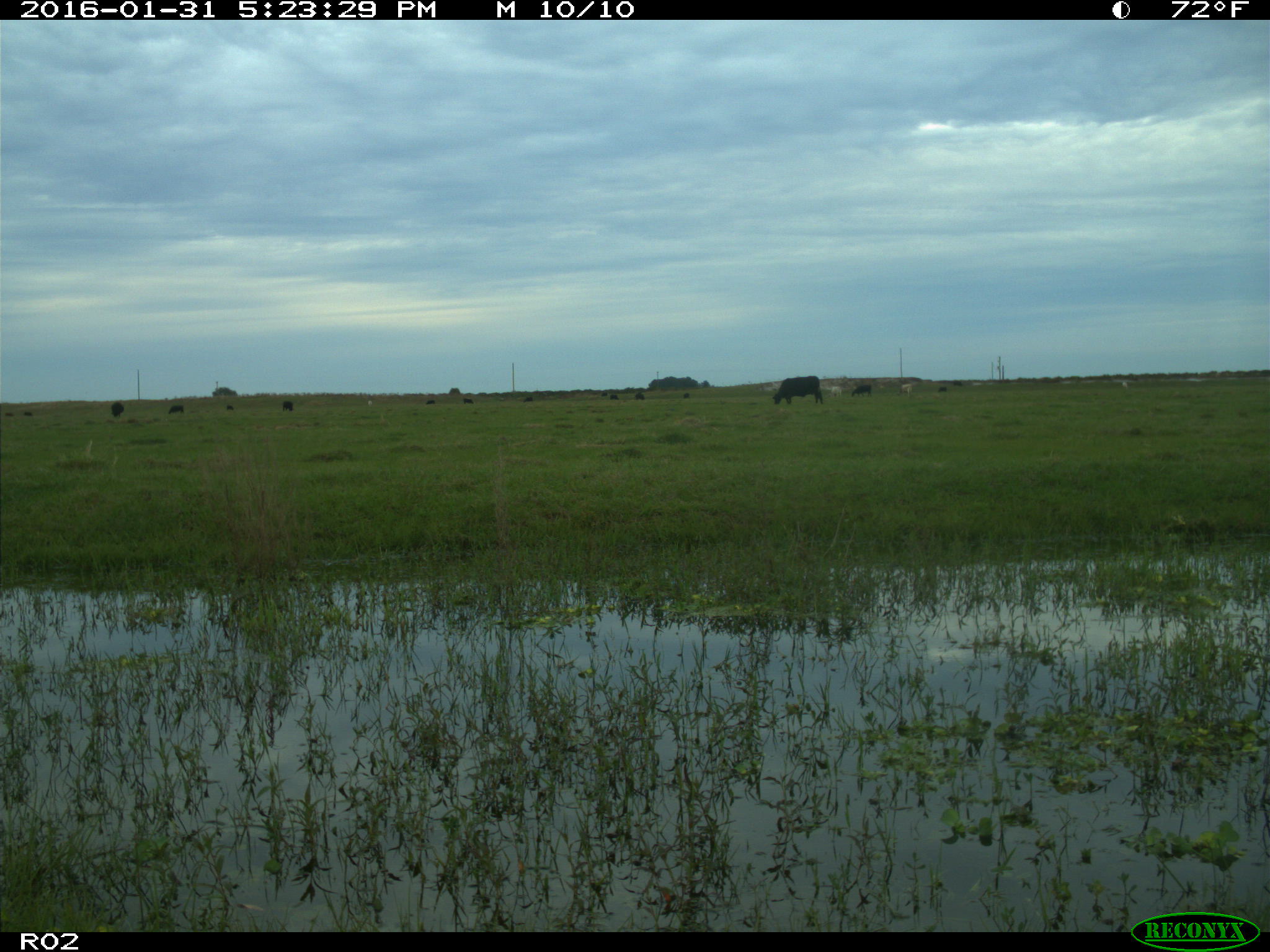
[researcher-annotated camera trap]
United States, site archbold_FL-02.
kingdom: Animalia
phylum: Chordata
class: Mammalia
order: Artiodactyla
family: Bovidae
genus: Bos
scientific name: Bos taurus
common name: domestic cow